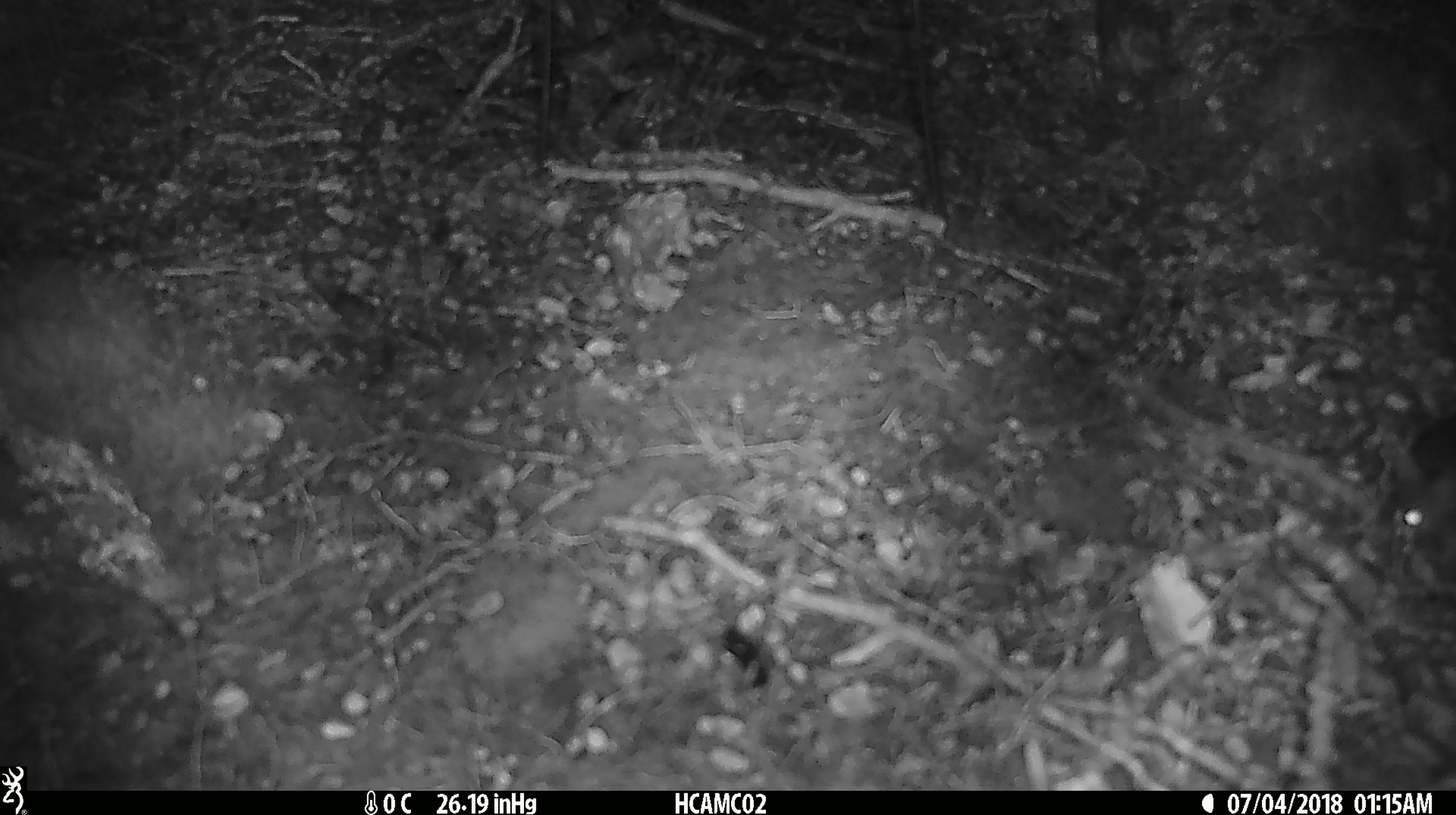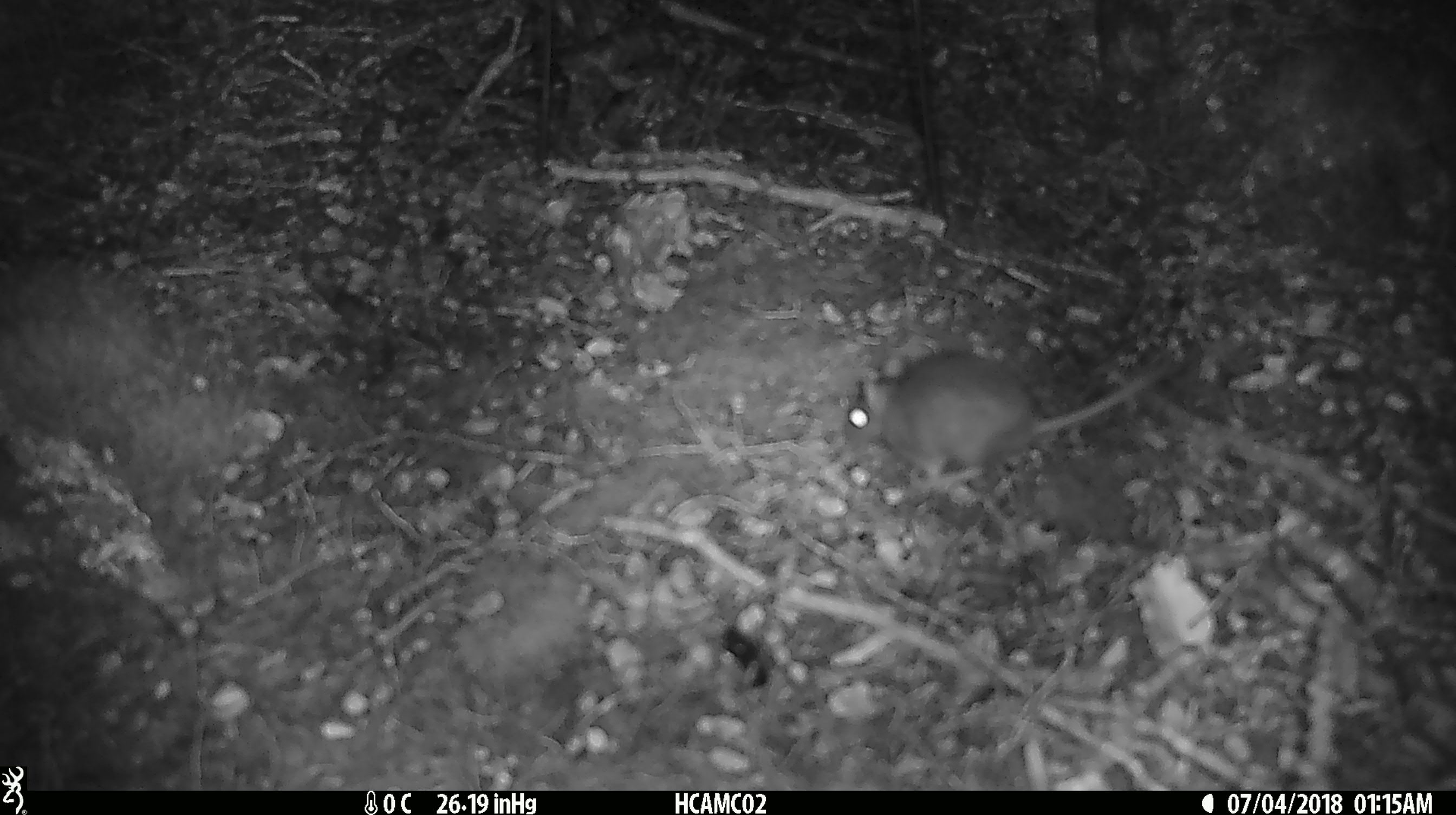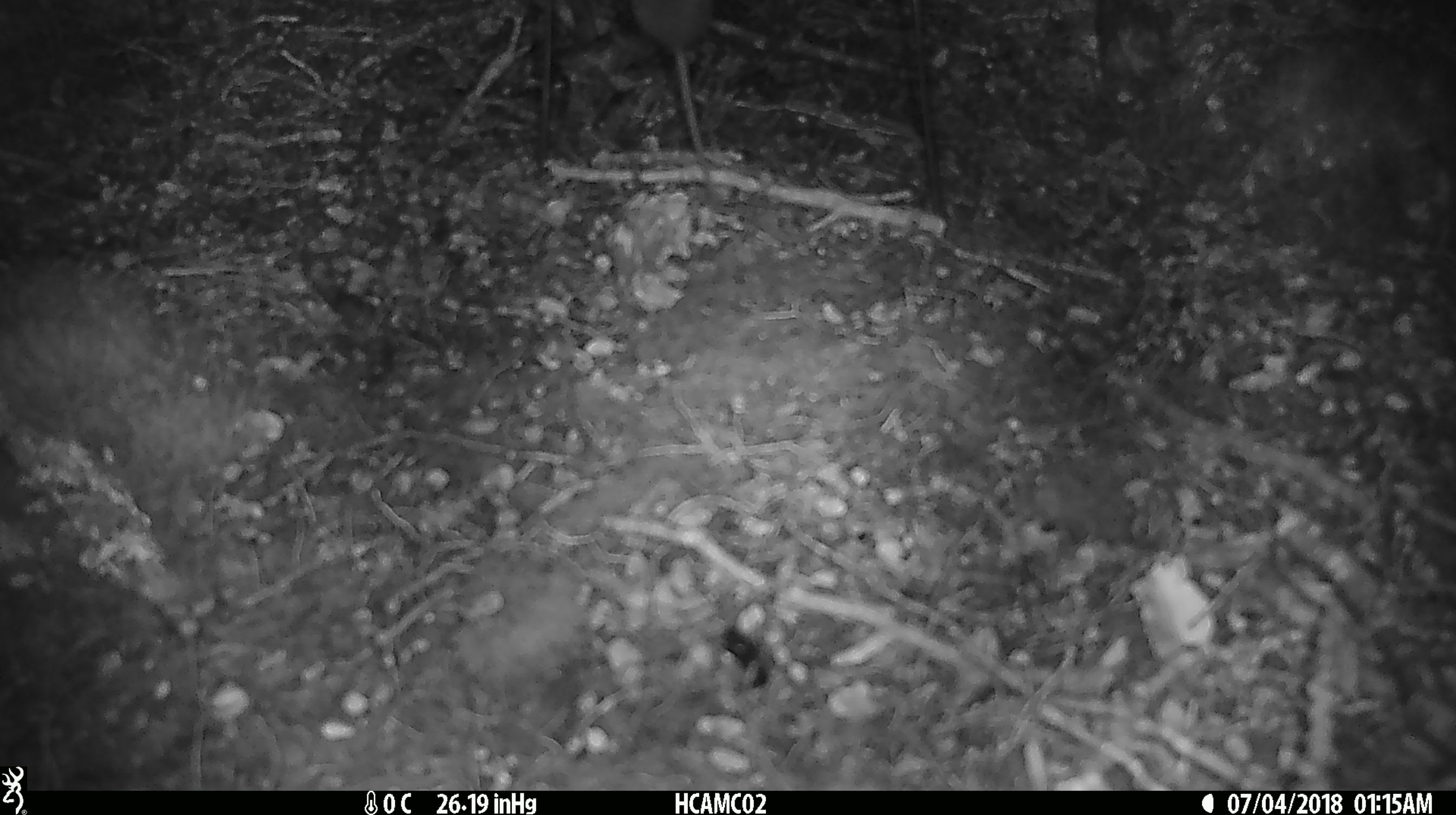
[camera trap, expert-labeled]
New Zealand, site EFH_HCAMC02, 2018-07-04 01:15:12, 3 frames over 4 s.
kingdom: Animalia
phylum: Chordata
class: Mammalia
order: Rodentia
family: Muridae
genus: Mus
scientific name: Mus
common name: mouse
Mouse (Mus).